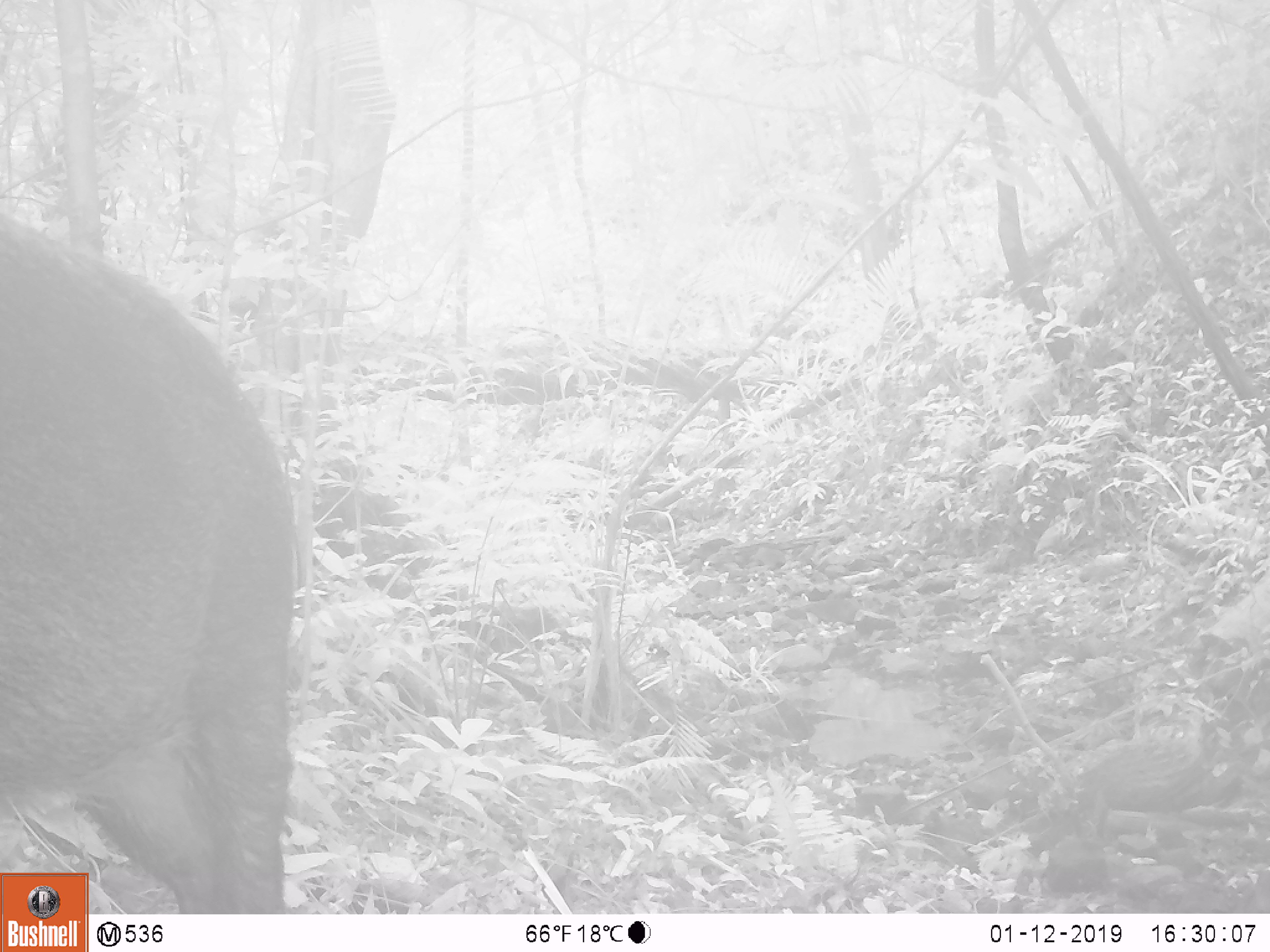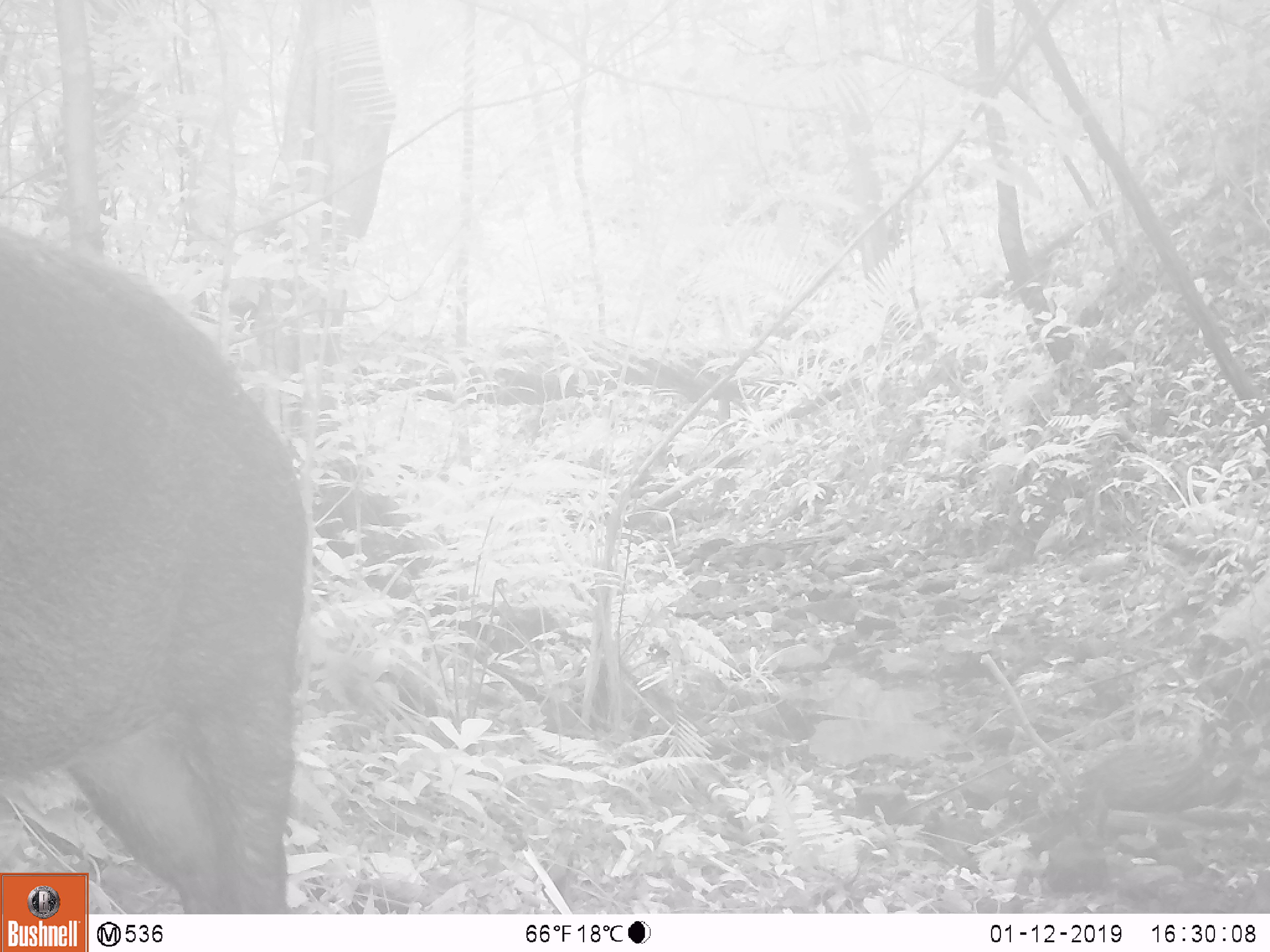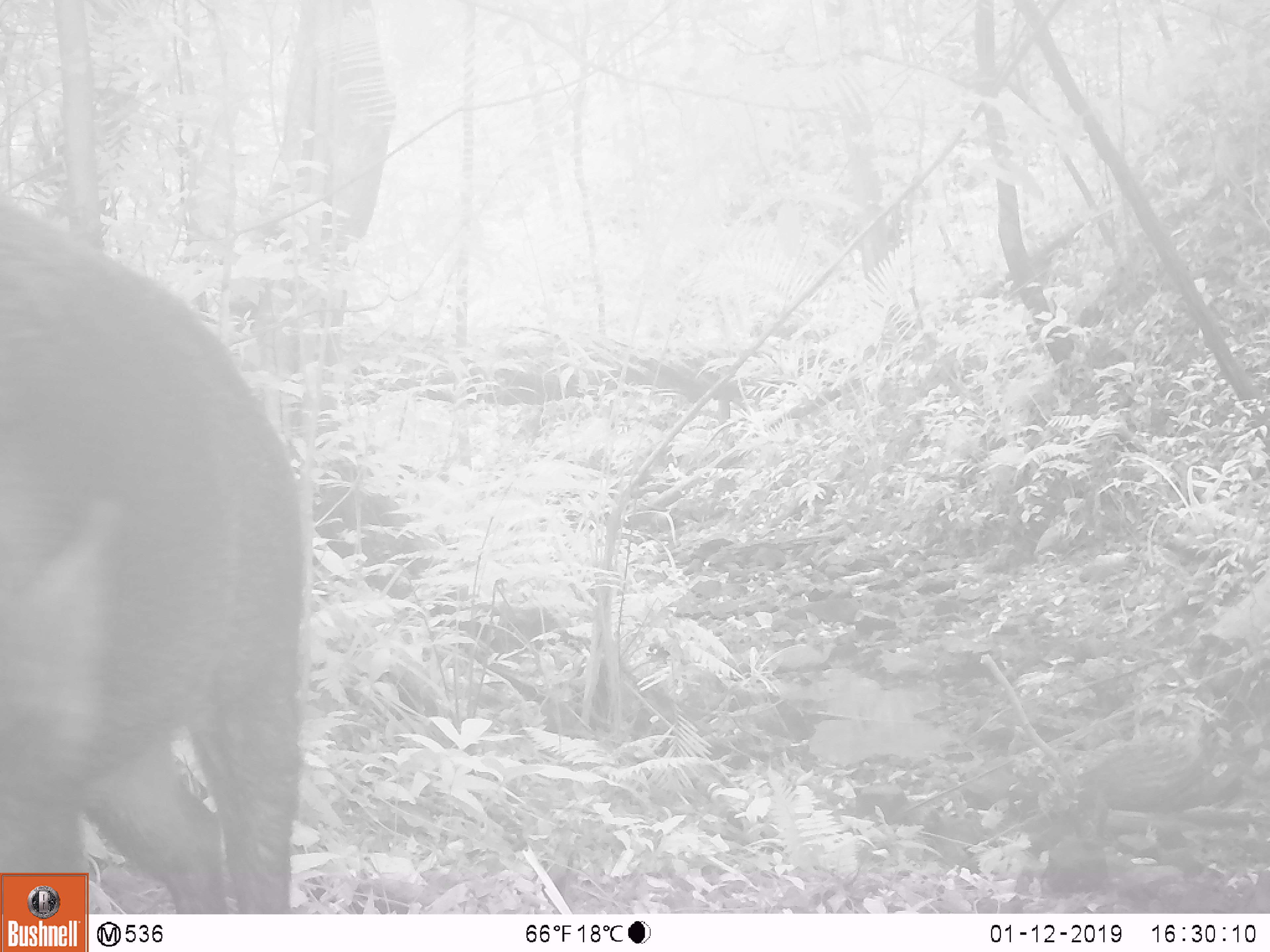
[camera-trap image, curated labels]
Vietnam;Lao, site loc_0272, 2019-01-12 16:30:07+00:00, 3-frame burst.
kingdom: Animalia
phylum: Chordata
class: Mammalia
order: Artiodactyla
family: Suidae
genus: Sus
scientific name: Sus scrofa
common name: eurasian wild pig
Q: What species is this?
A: Eurasian wild pig (Sus scrofa).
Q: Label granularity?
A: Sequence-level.